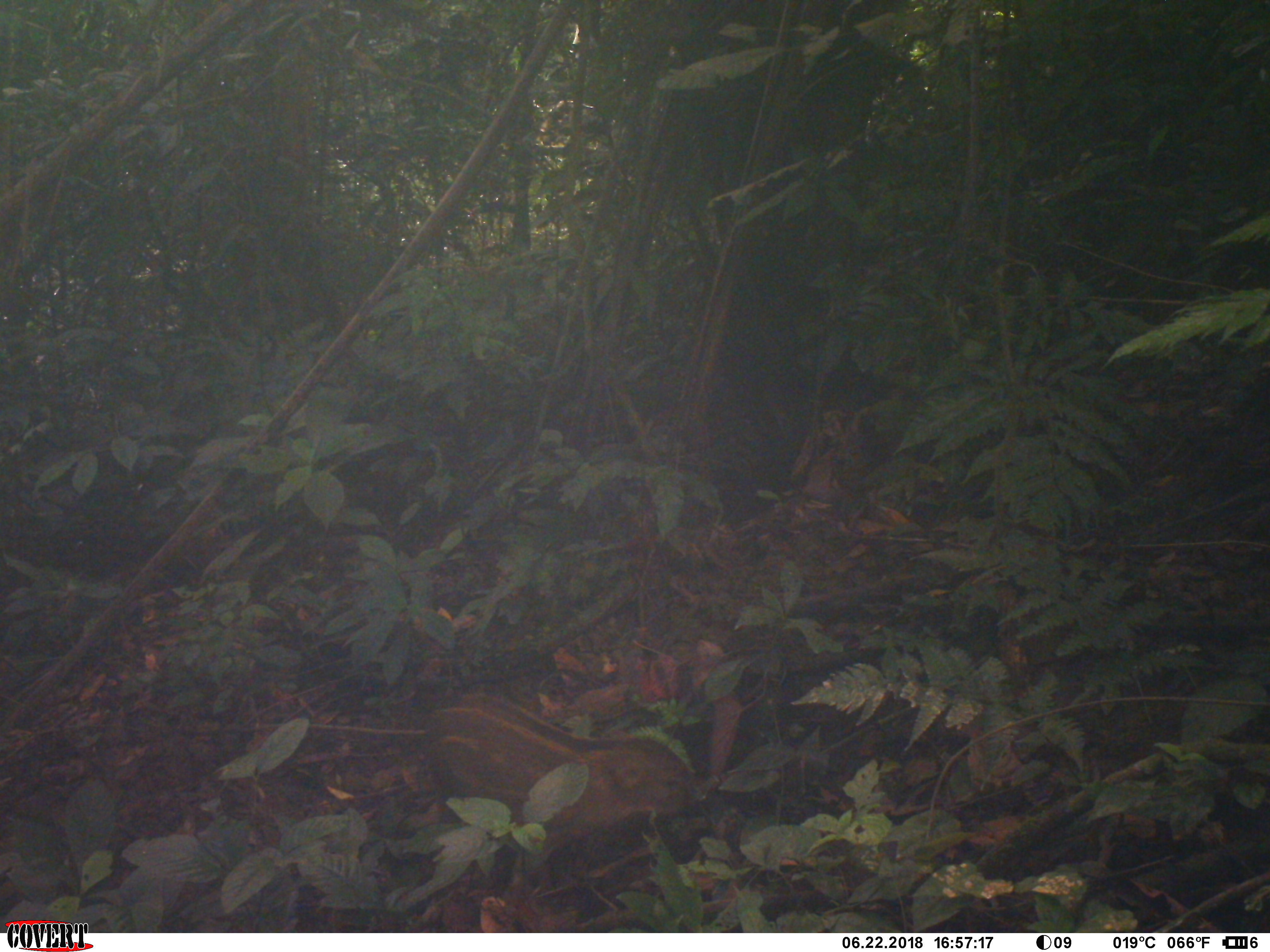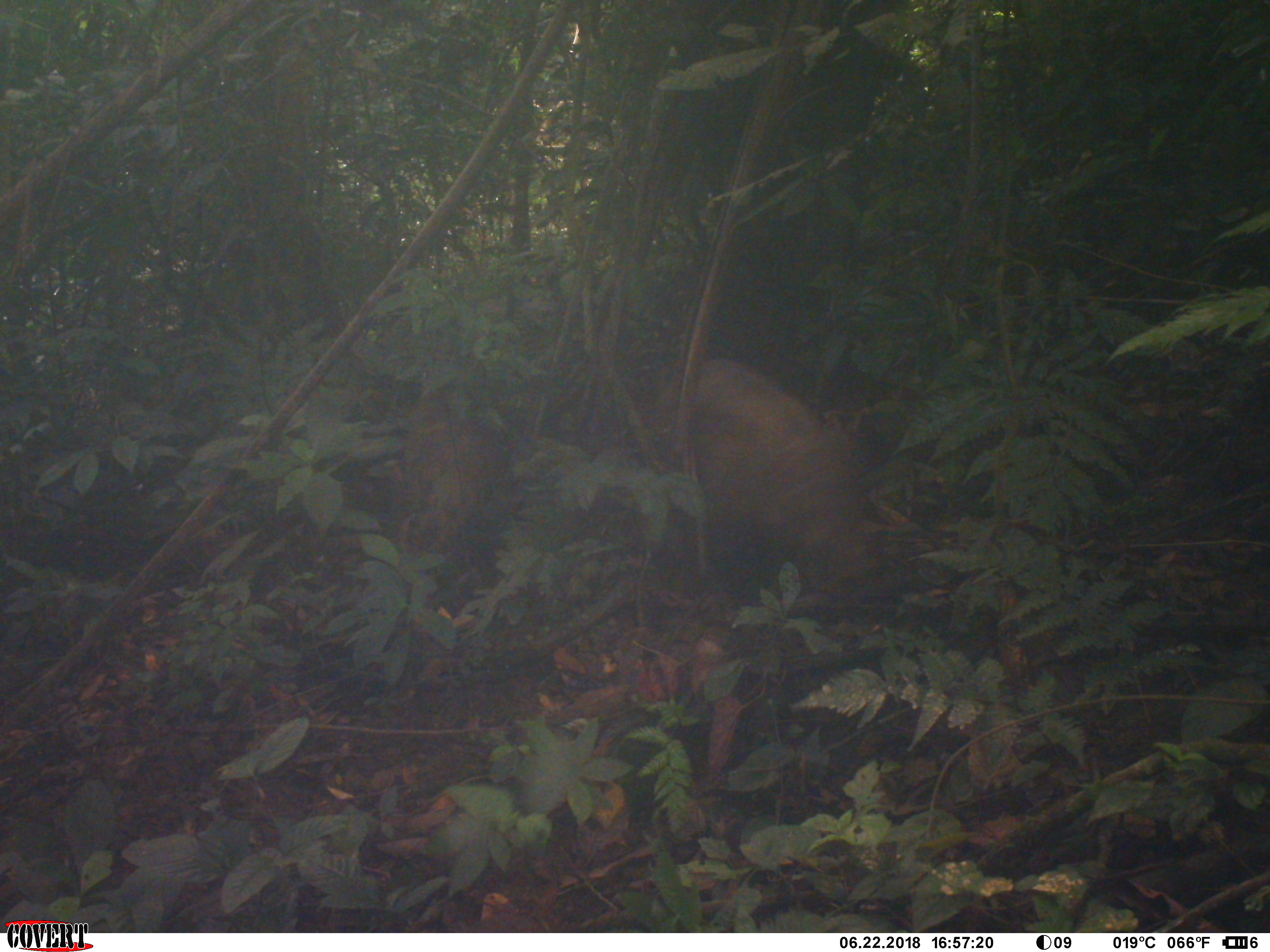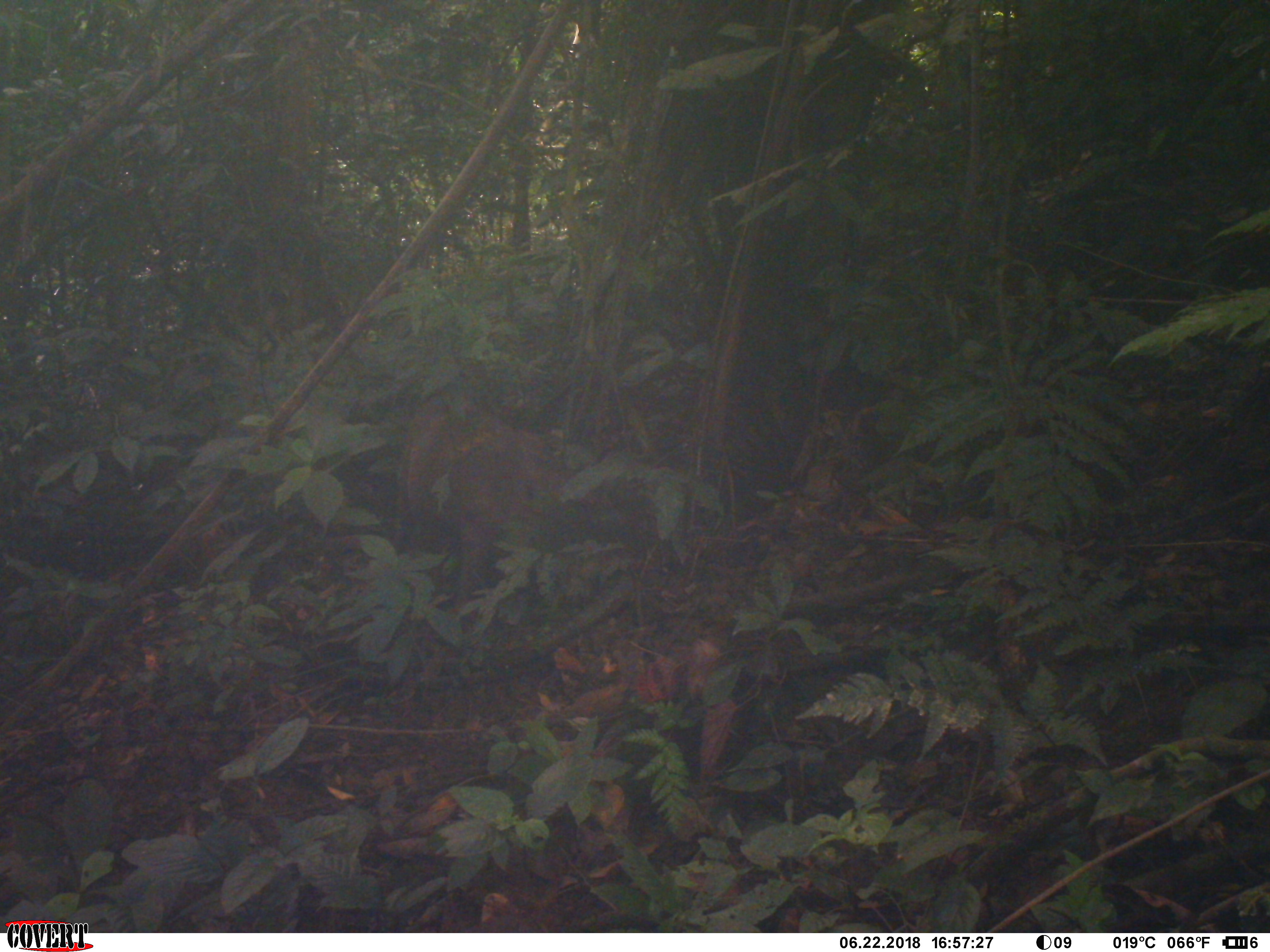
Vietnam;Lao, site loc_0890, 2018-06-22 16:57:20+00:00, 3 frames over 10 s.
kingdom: Animalia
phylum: Chordata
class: Mammalia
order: Artiodactyla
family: Suidae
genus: Sus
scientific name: Sus scrofa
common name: eurasian wild pig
Eurasian wild pig (Sus scrofa). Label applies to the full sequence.